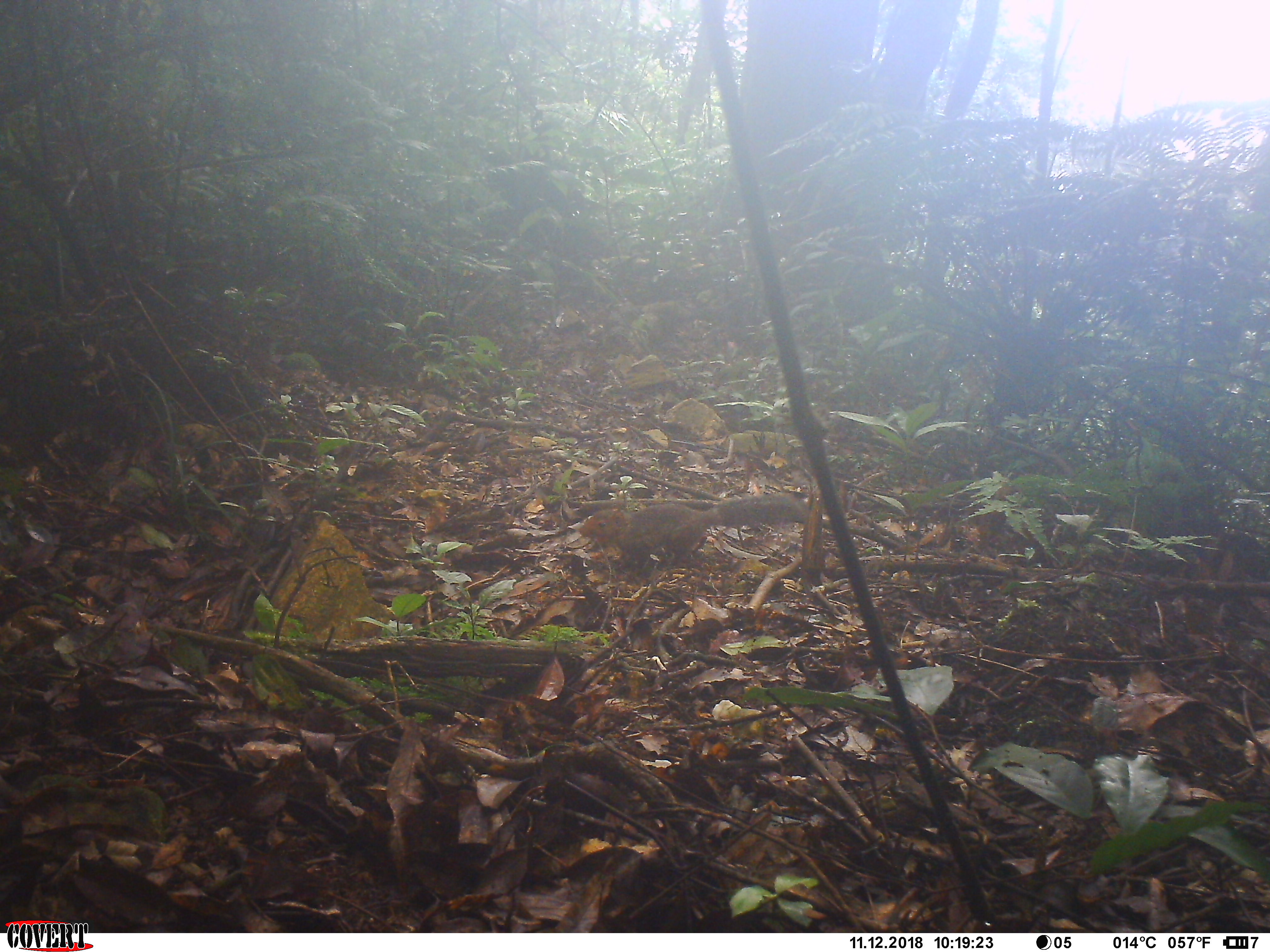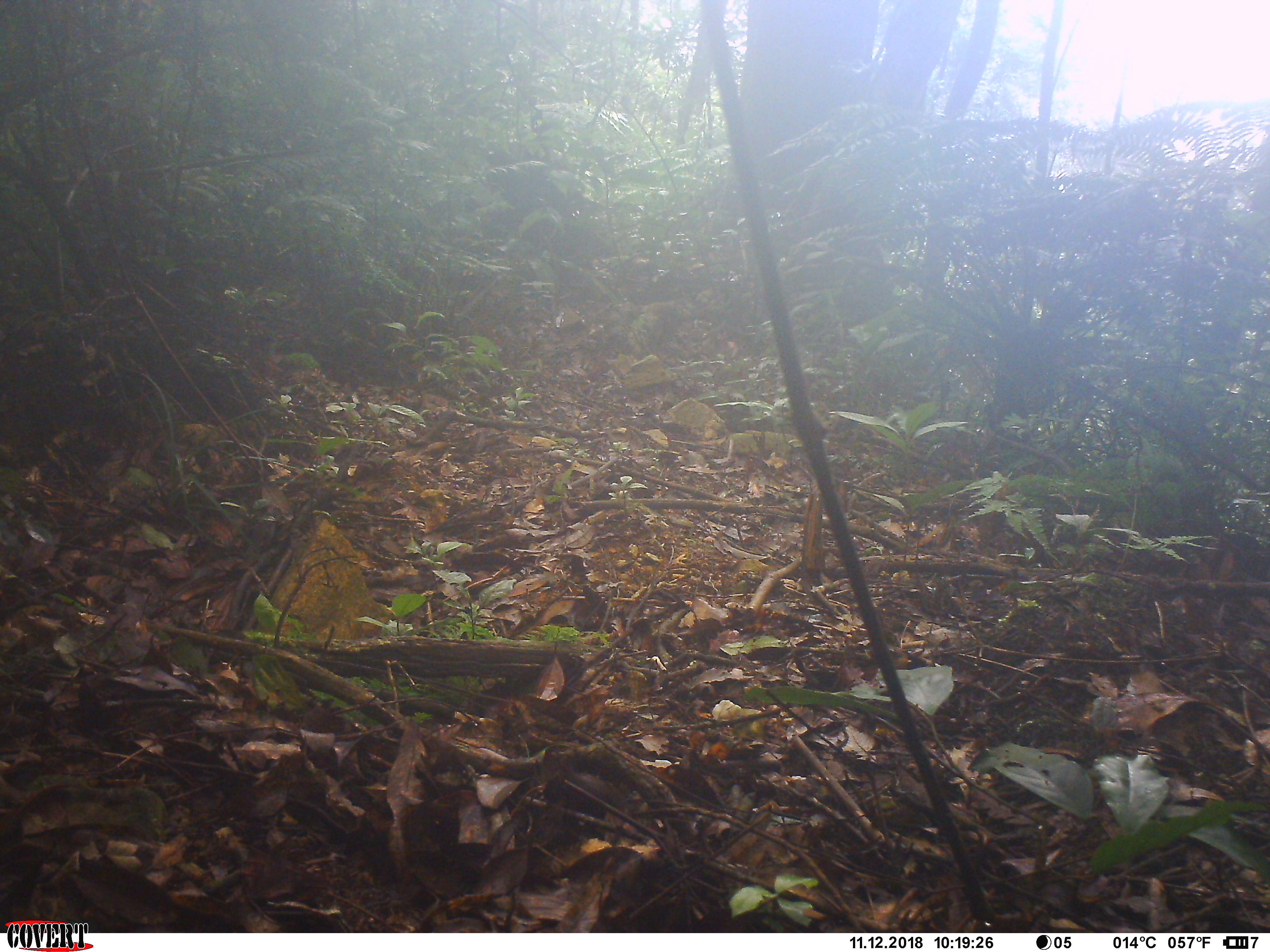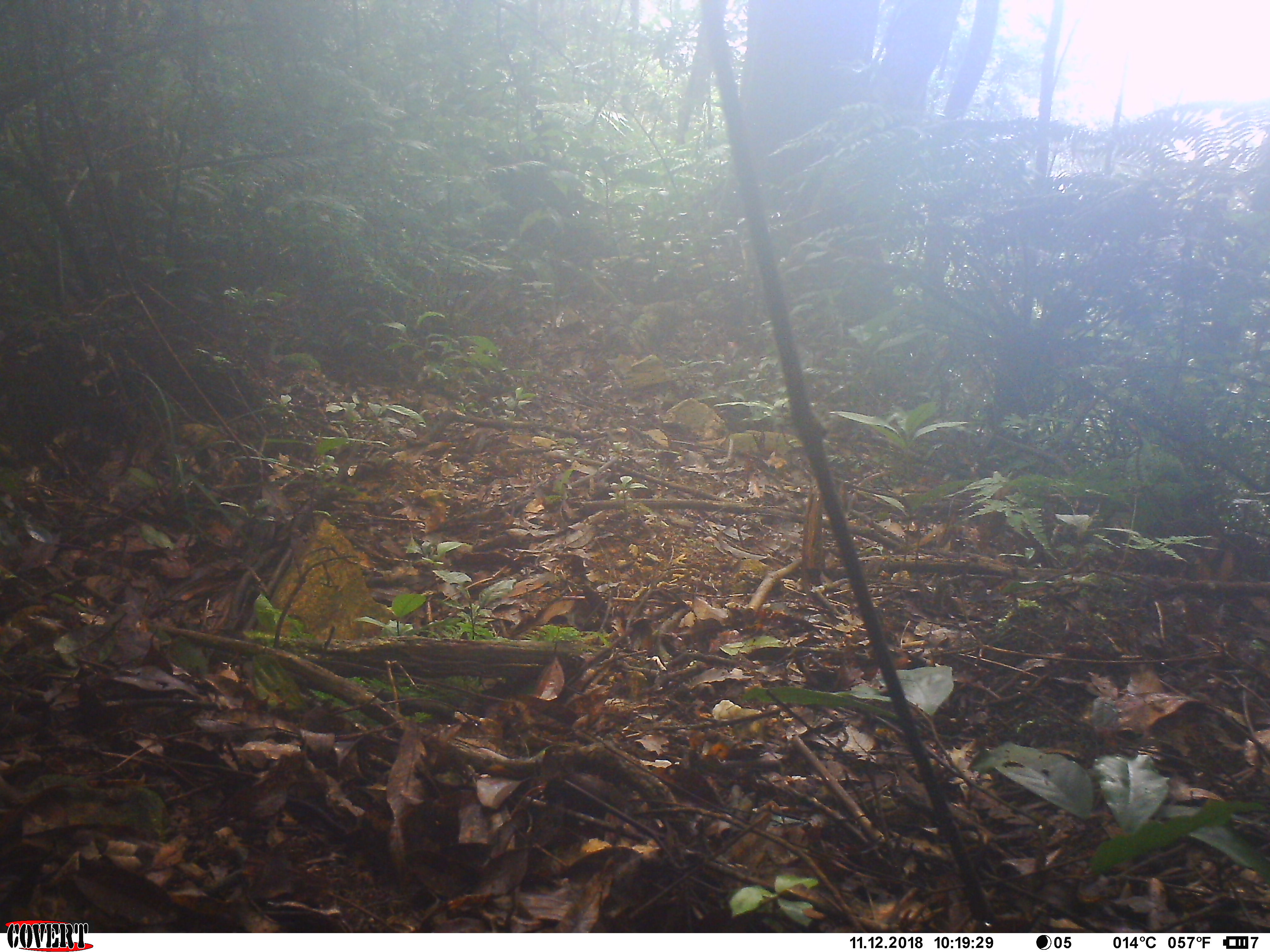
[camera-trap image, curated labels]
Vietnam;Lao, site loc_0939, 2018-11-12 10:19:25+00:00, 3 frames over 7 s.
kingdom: Animalia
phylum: Chordata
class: Mammalia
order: Rodentia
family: Sciuridae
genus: Dremomys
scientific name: Dremomys rufigenis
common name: red-cheeked squirrel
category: red cheeked squirrel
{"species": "red cheeked squirrel (red-cheeked squirrel) (Dremomys rufigenis)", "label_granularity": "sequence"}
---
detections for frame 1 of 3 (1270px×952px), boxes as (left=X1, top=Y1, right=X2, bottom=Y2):
red cheeked squirrel: (left=578, top=491, right=808, bottom=571)